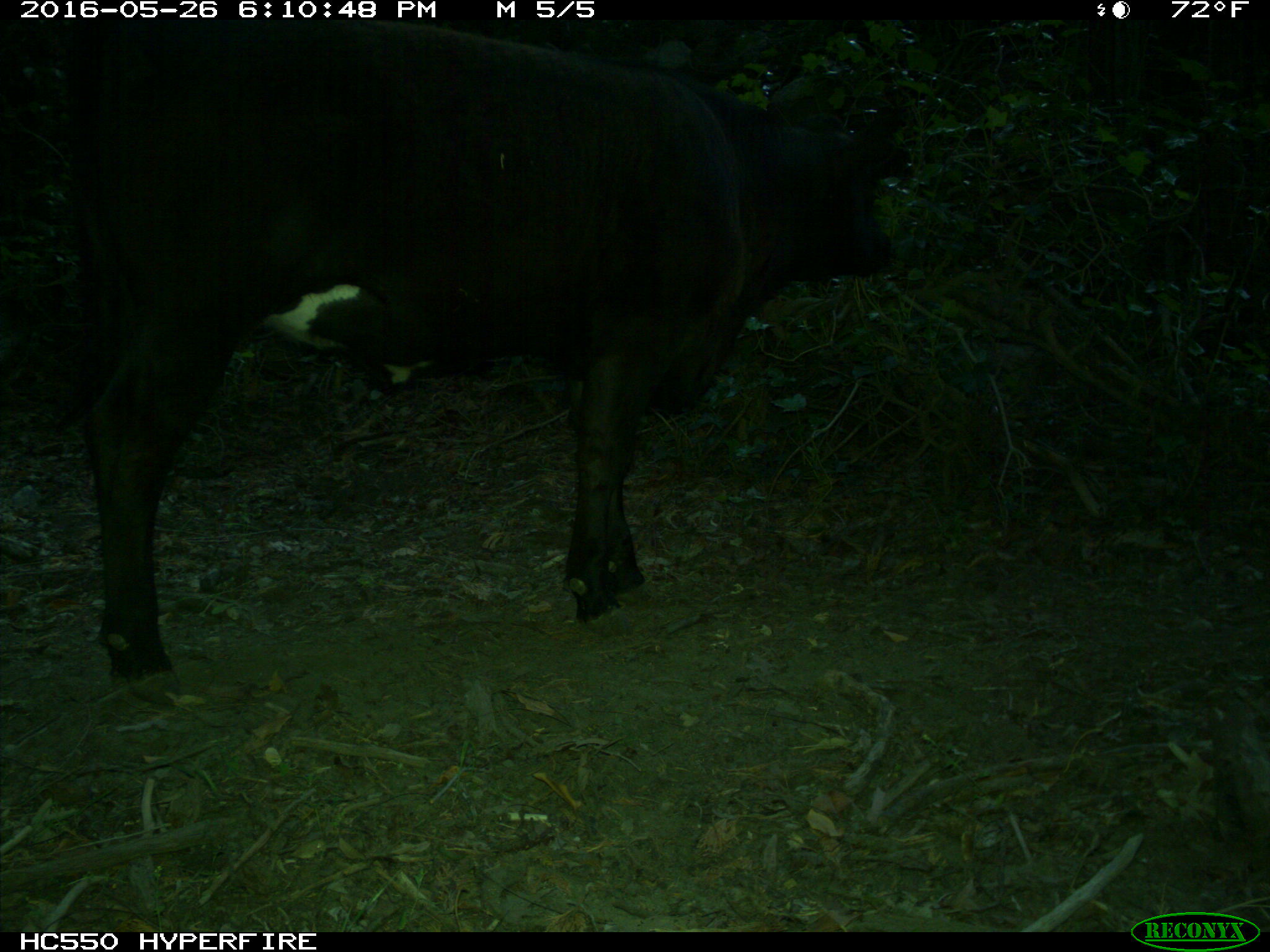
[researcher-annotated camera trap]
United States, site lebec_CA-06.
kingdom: Animalia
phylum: Chordata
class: Mammalia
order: Artiodactyla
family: Bovidae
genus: Bos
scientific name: Bos taurus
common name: domestic cow